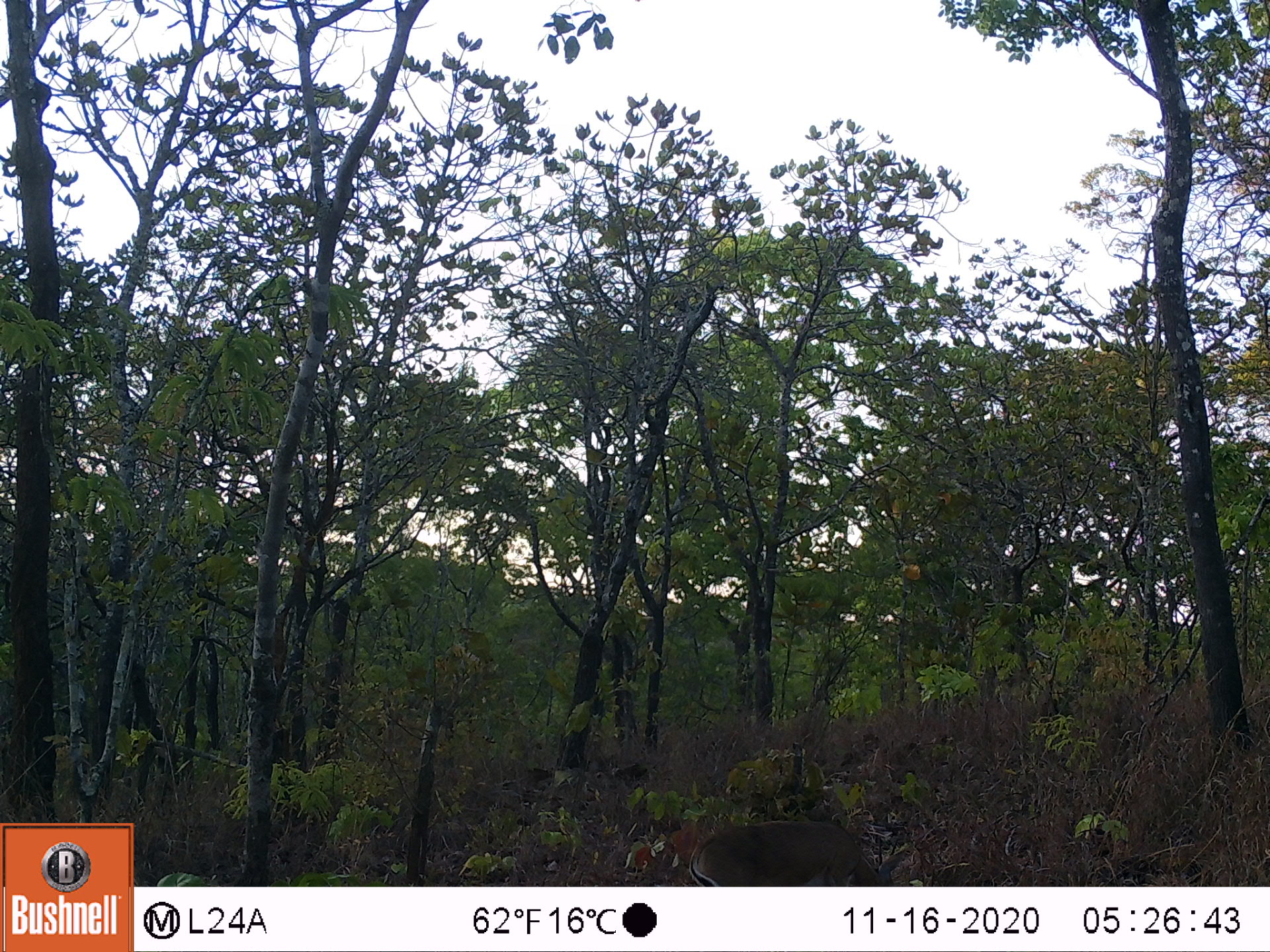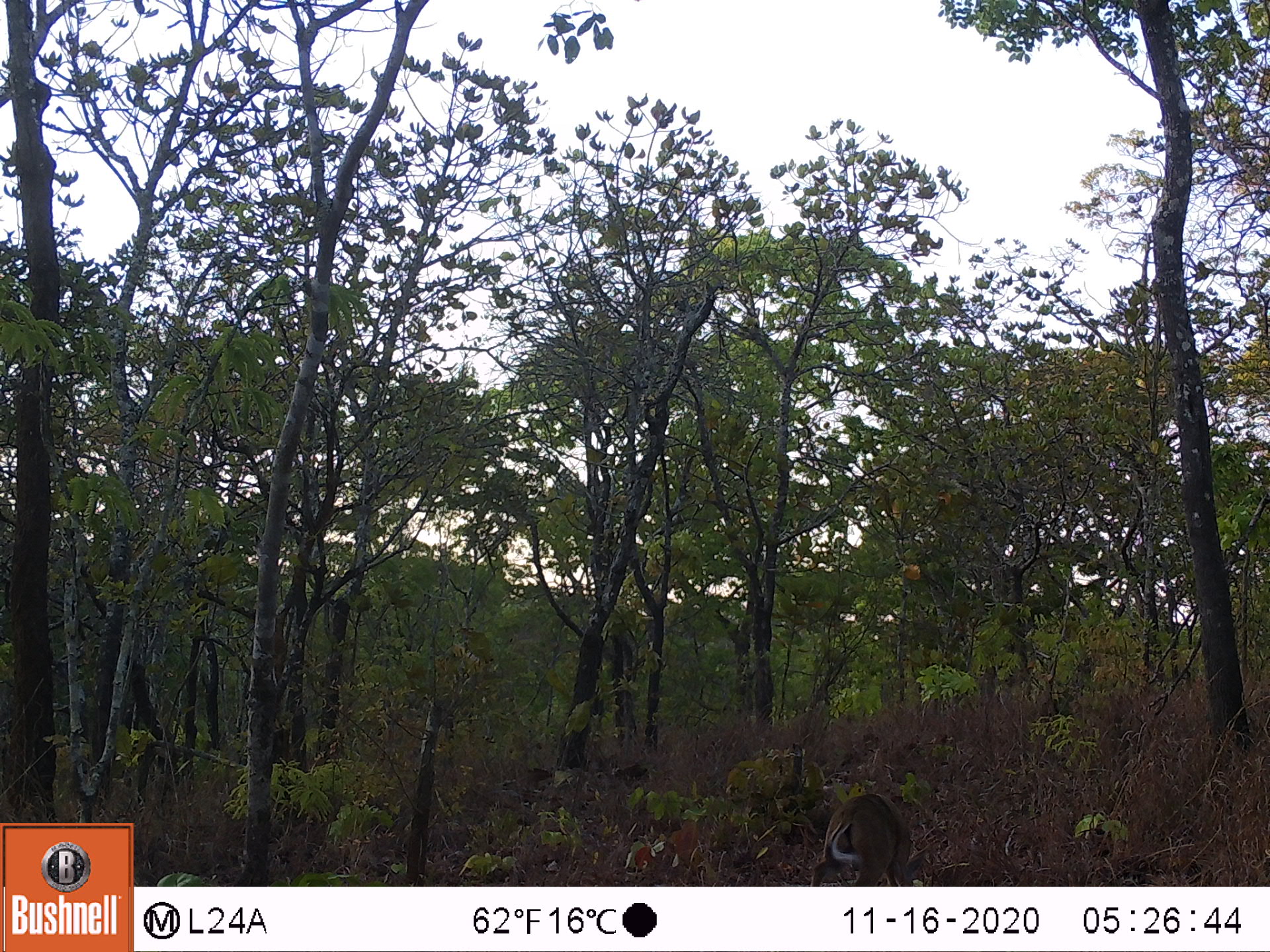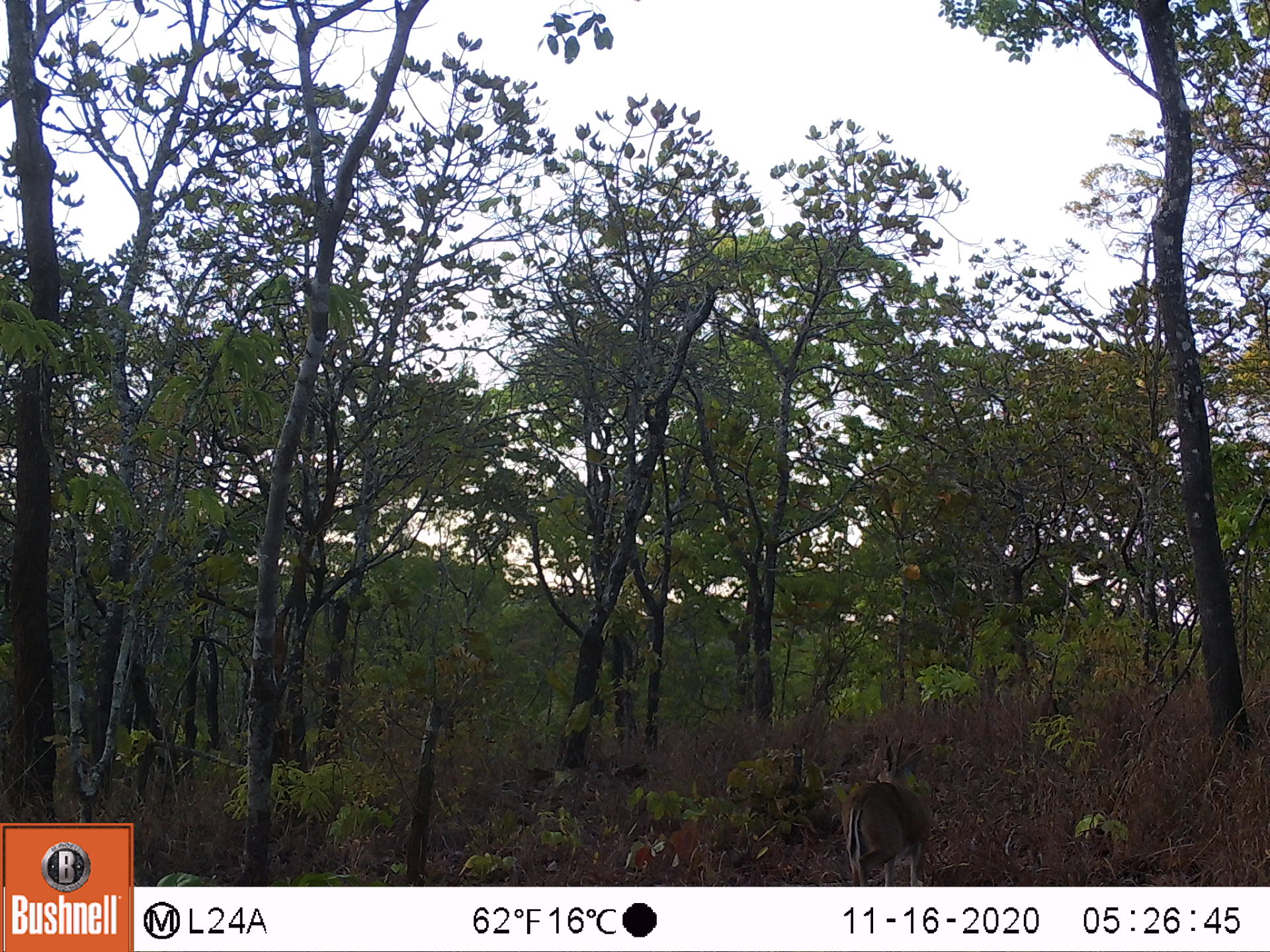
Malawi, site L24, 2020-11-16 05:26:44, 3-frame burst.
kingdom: Animalia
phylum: Chordata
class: Mammalia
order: Artiodactyla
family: Bovidae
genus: Sylvicapra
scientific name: Sylvicapra grimmia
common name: common duiker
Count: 1.